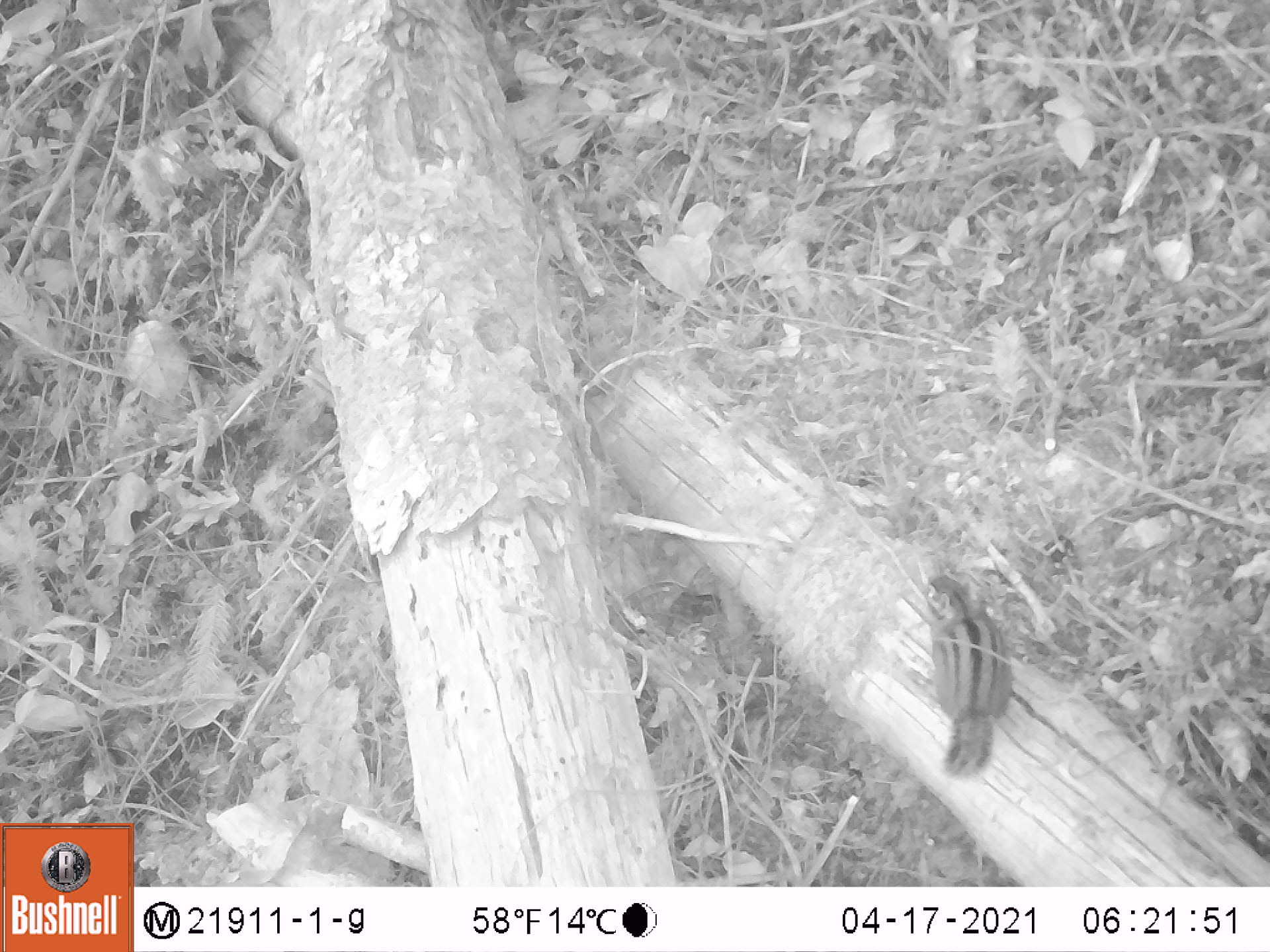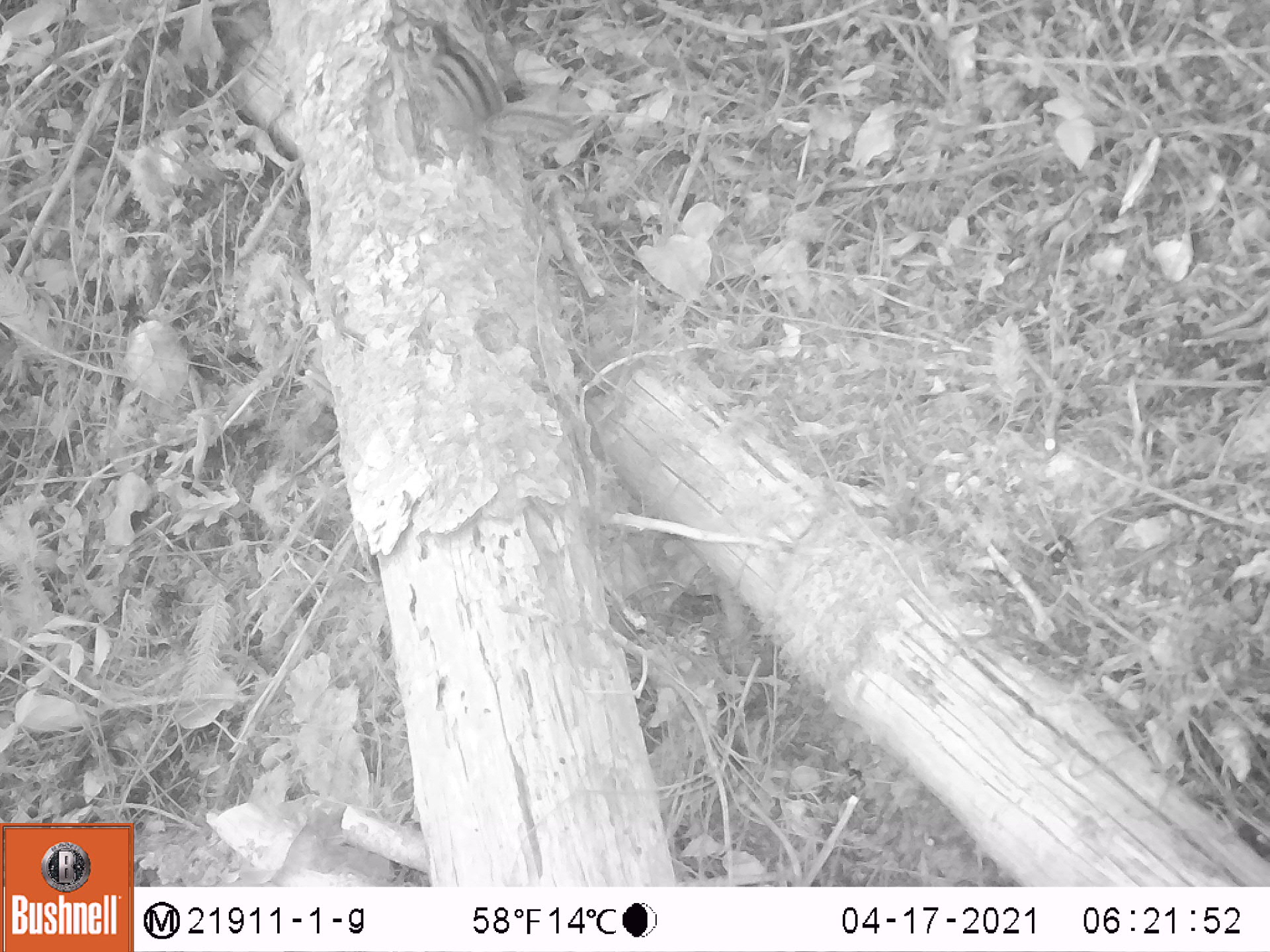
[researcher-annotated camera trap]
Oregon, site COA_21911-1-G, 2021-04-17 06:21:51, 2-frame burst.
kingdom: Animalia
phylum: Chordata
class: Mammalia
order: Rodentia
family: Sciuridae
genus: Neotamias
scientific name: Neotamias townsendii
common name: townsend's chipmunk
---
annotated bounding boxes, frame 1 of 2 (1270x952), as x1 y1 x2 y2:
townsend's chipmunk: 921 573 1013 786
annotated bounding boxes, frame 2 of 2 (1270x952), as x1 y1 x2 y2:
townsend's chipmunk: 383 20 579 148